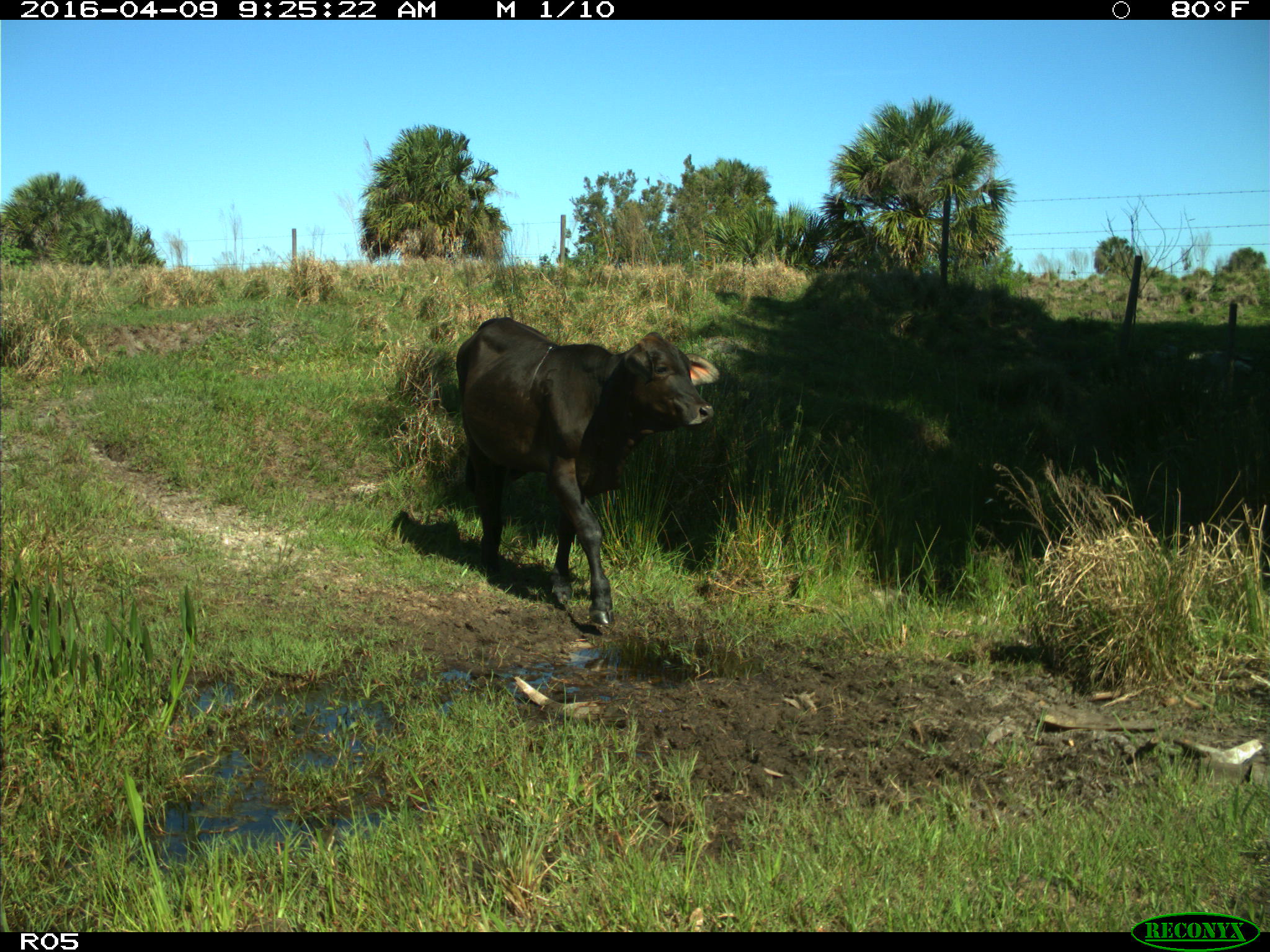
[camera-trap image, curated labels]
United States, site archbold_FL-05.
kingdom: Animalia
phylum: Chordata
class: Mammalia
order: Artiodactyla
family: Bovidae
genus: Bos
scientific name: Bos taurus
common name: domestic cow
Bos taurus (domestic cow).